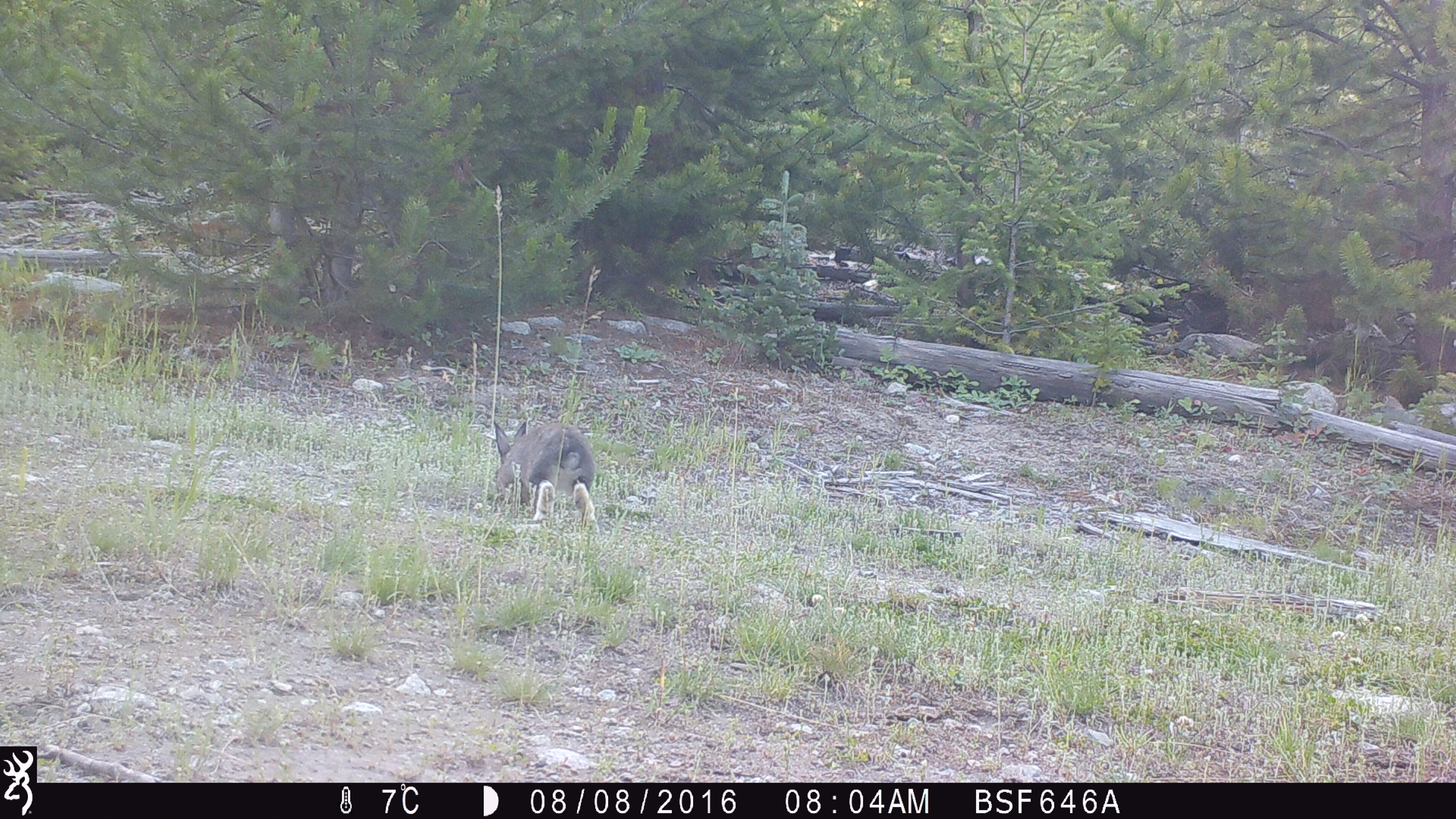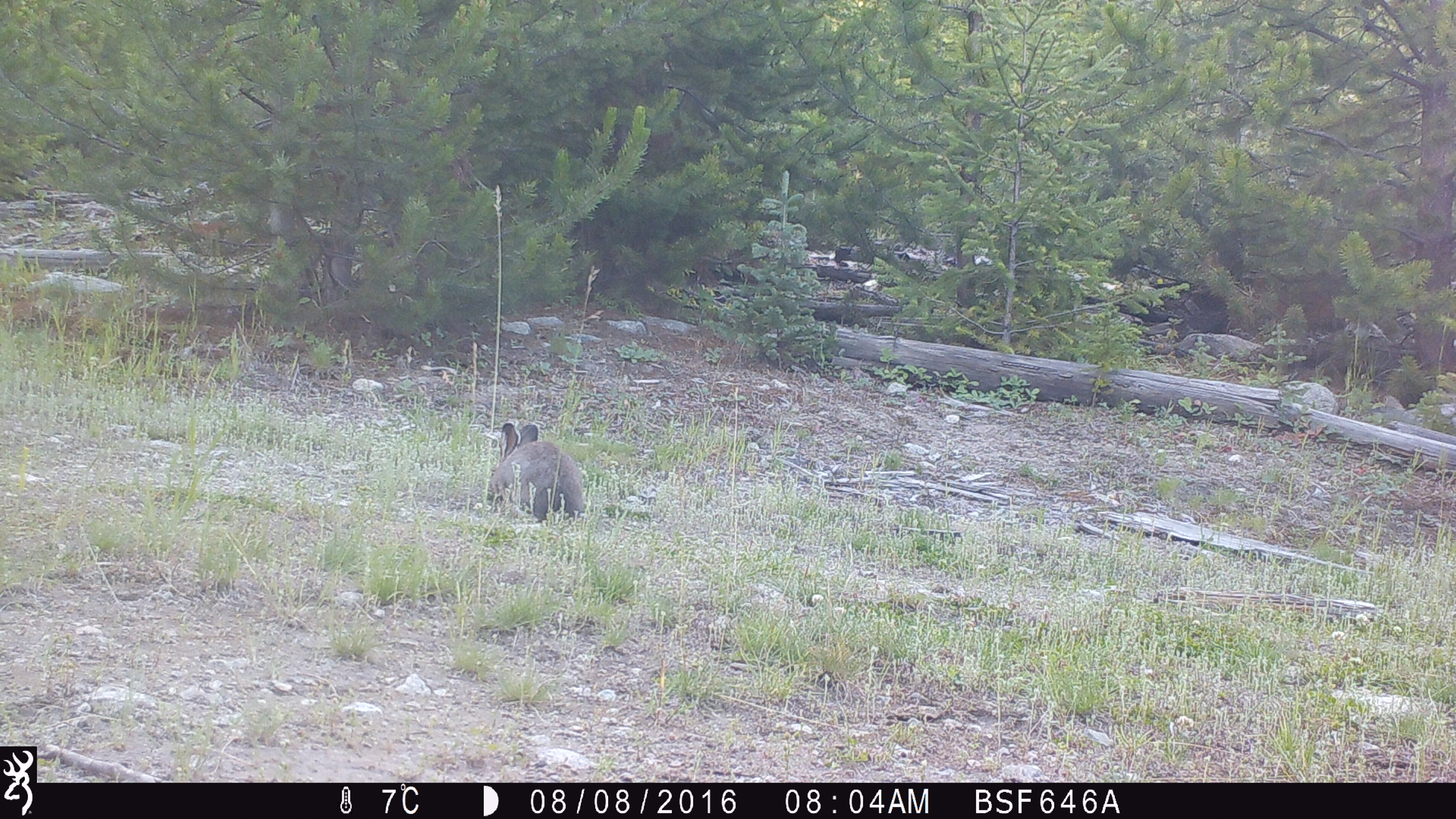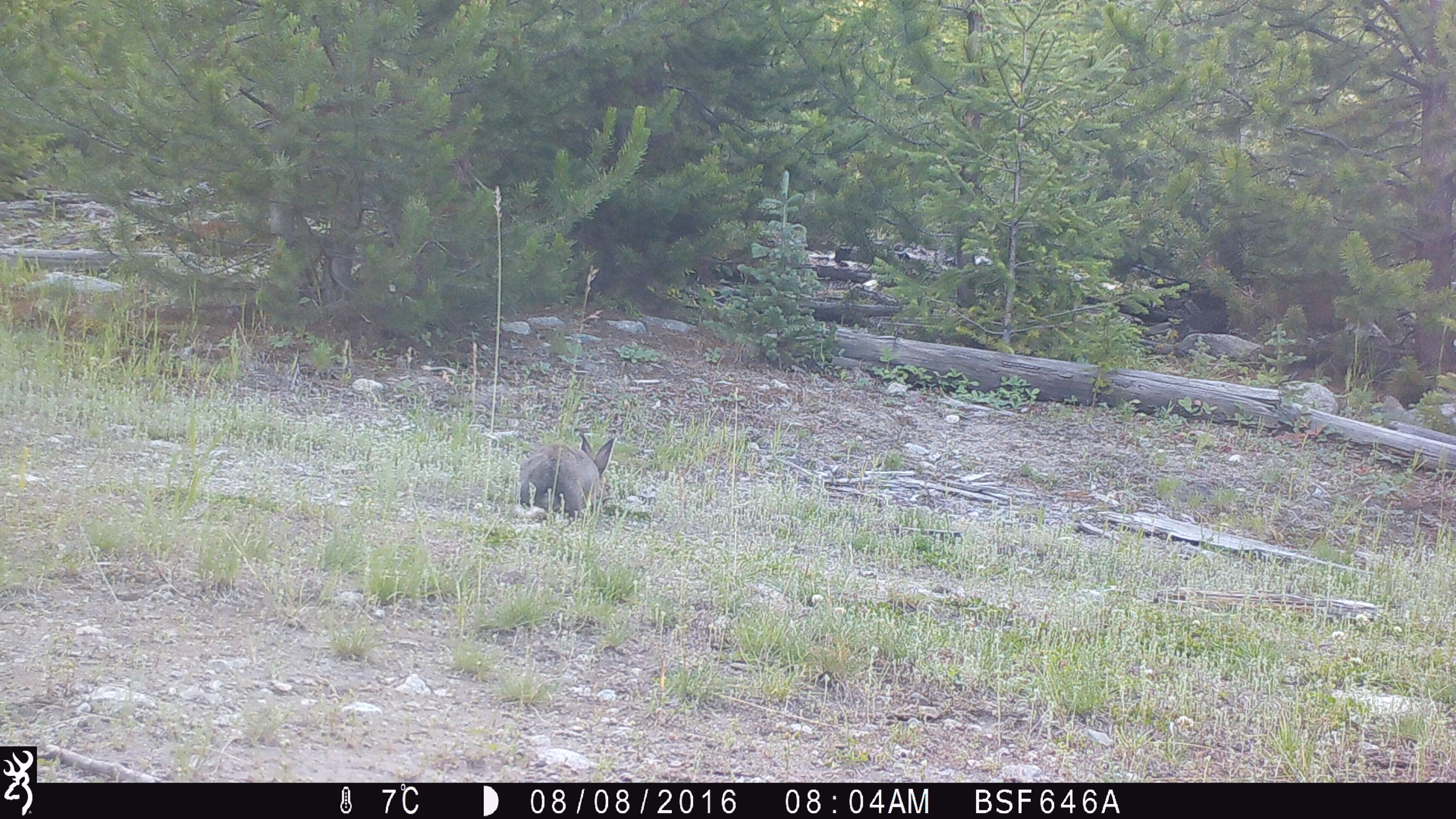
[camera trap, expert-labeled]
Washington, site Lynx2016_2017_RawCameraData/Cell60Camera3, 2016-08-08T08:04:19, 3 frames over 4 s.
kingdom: Animalia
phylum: Chordata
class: Mammalia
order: Lagomorpha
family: Leporidae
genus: Lepus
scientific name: Lepus americanus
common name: snowshoe hare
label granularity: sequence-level